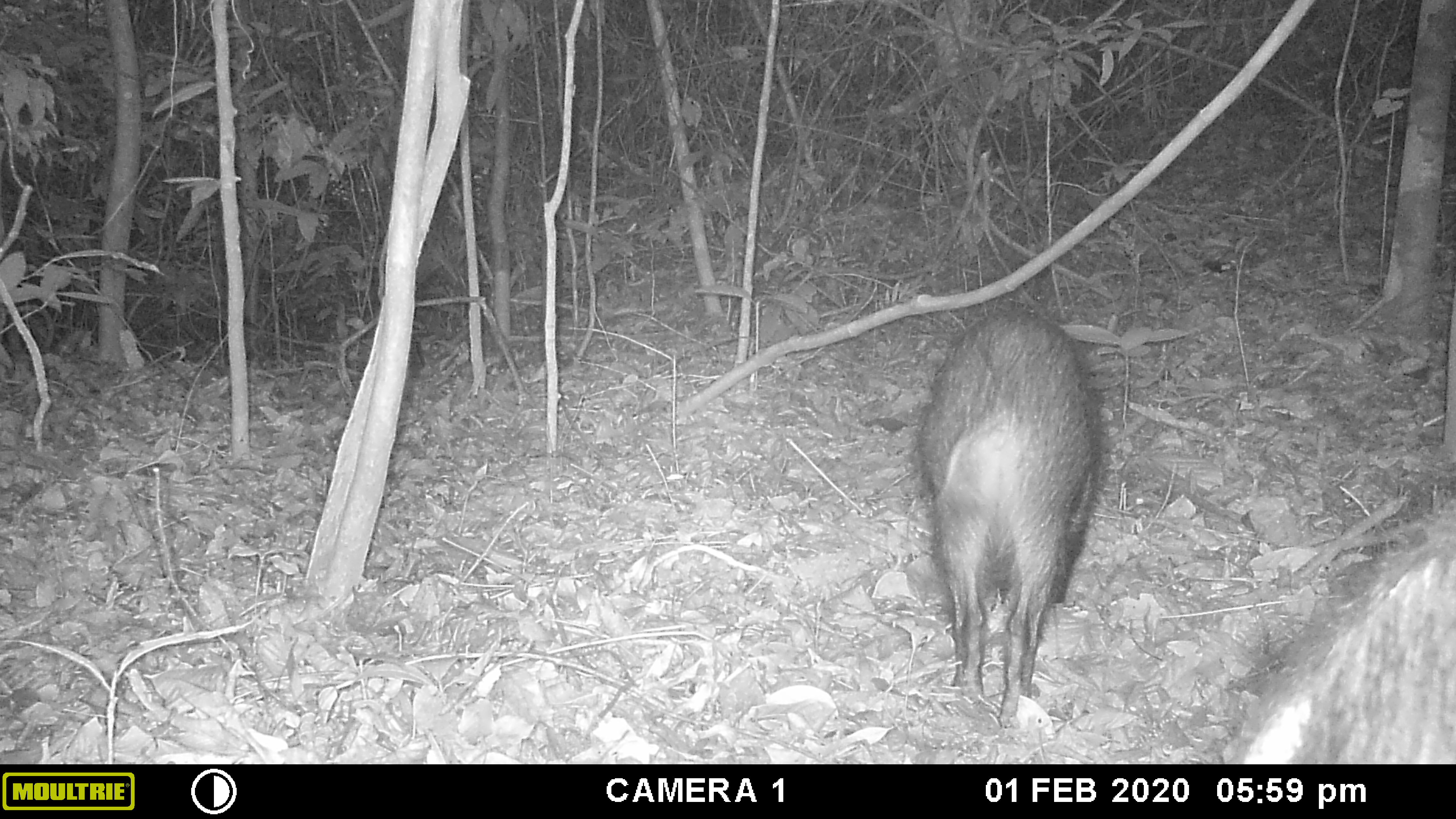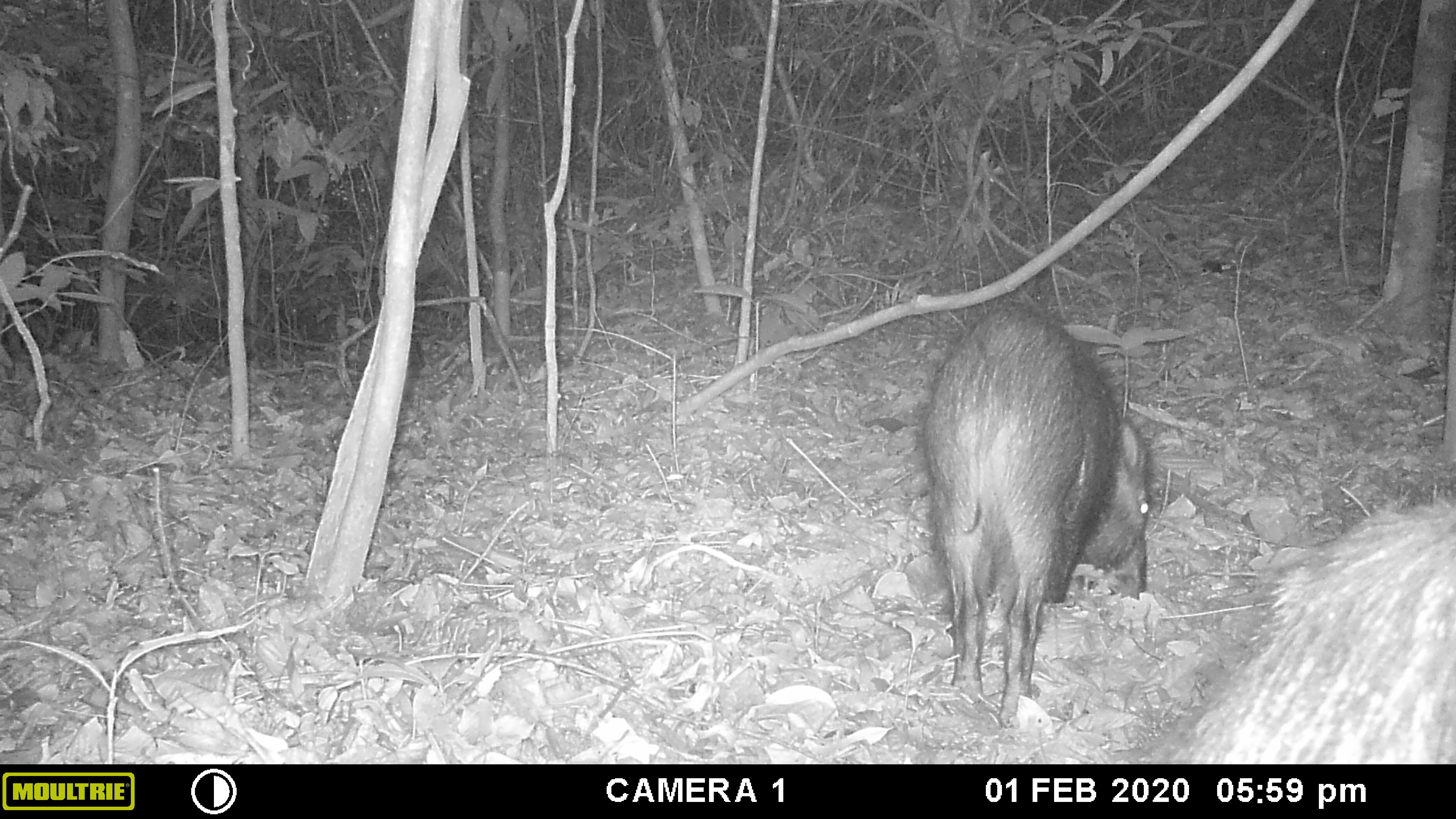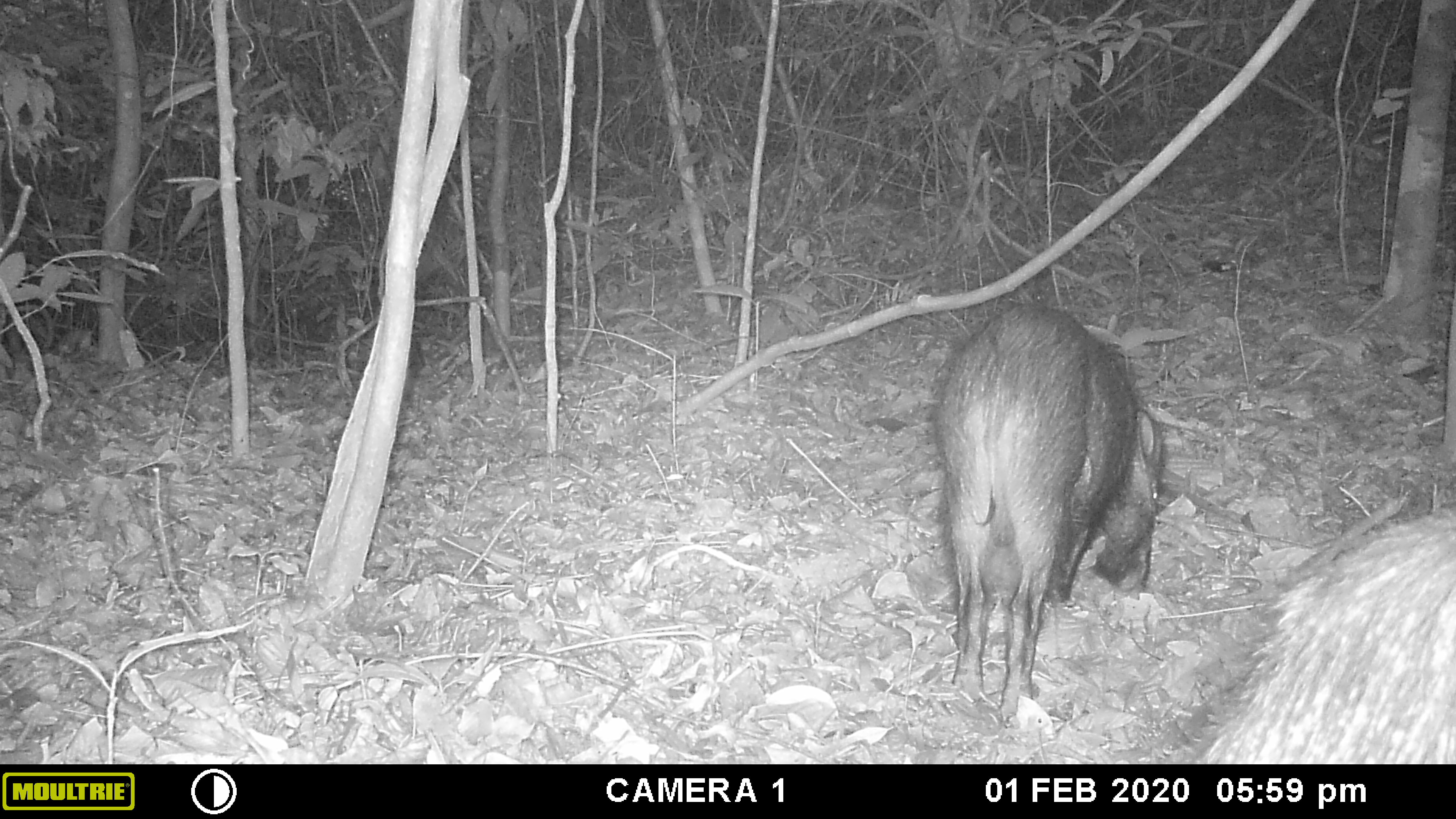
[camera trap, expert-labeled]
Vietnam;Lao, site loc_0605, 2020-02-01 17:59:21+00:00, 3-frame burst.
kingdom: Animalia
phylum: Chordata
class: Mammalia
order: Artiodactyla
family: Suidae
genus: Sus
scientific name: Sus scrofa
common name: eurasian wild pig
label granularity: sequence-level